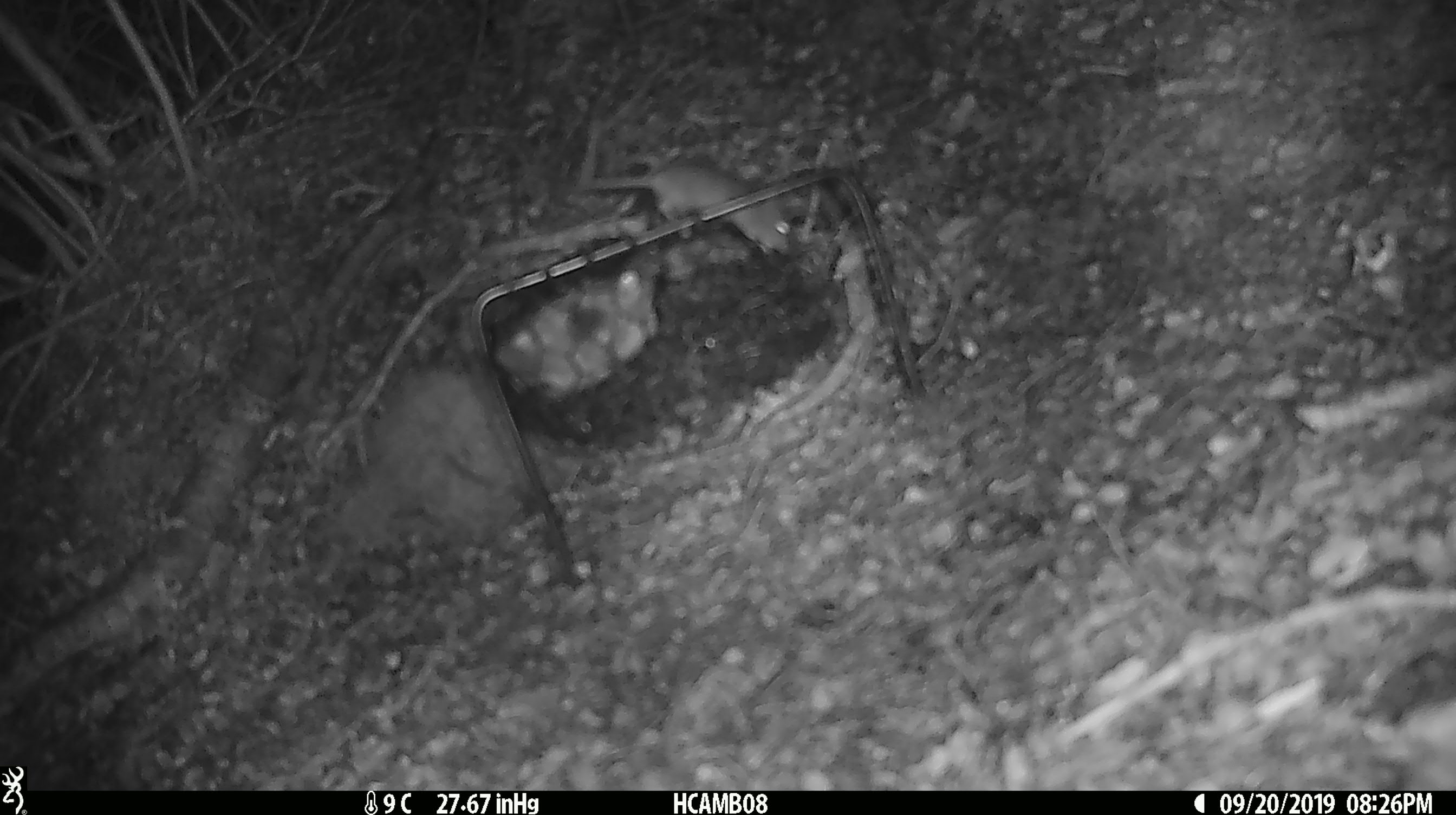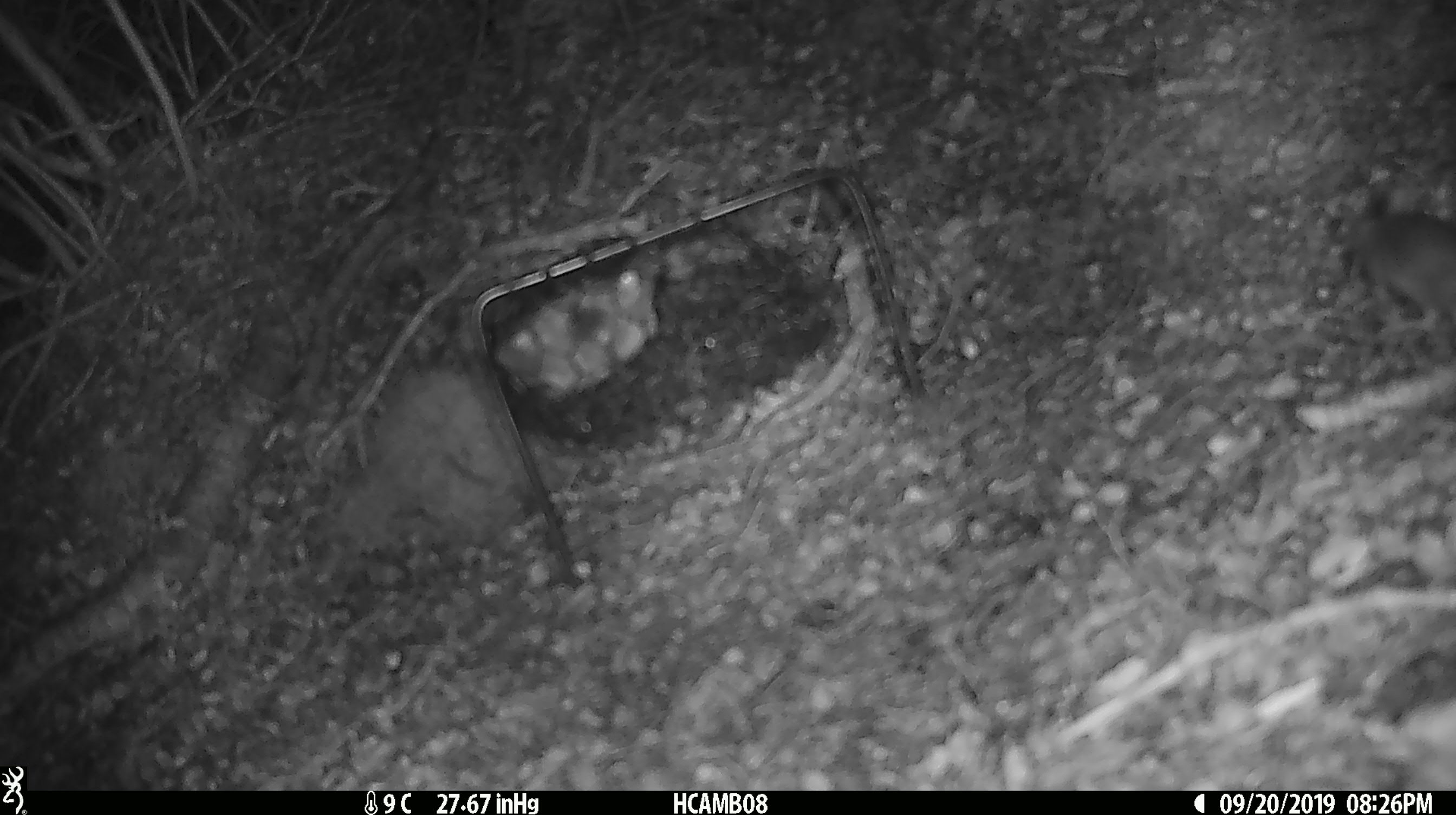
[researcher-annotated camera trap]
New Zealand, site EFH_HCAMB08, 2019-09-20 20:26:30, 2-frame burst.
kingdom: Animalia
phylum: Chordata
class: Mammalia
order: Rodentia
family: Muridae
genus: Mus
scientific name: Mus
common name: mouse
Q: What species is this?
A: Mouse (Mus).